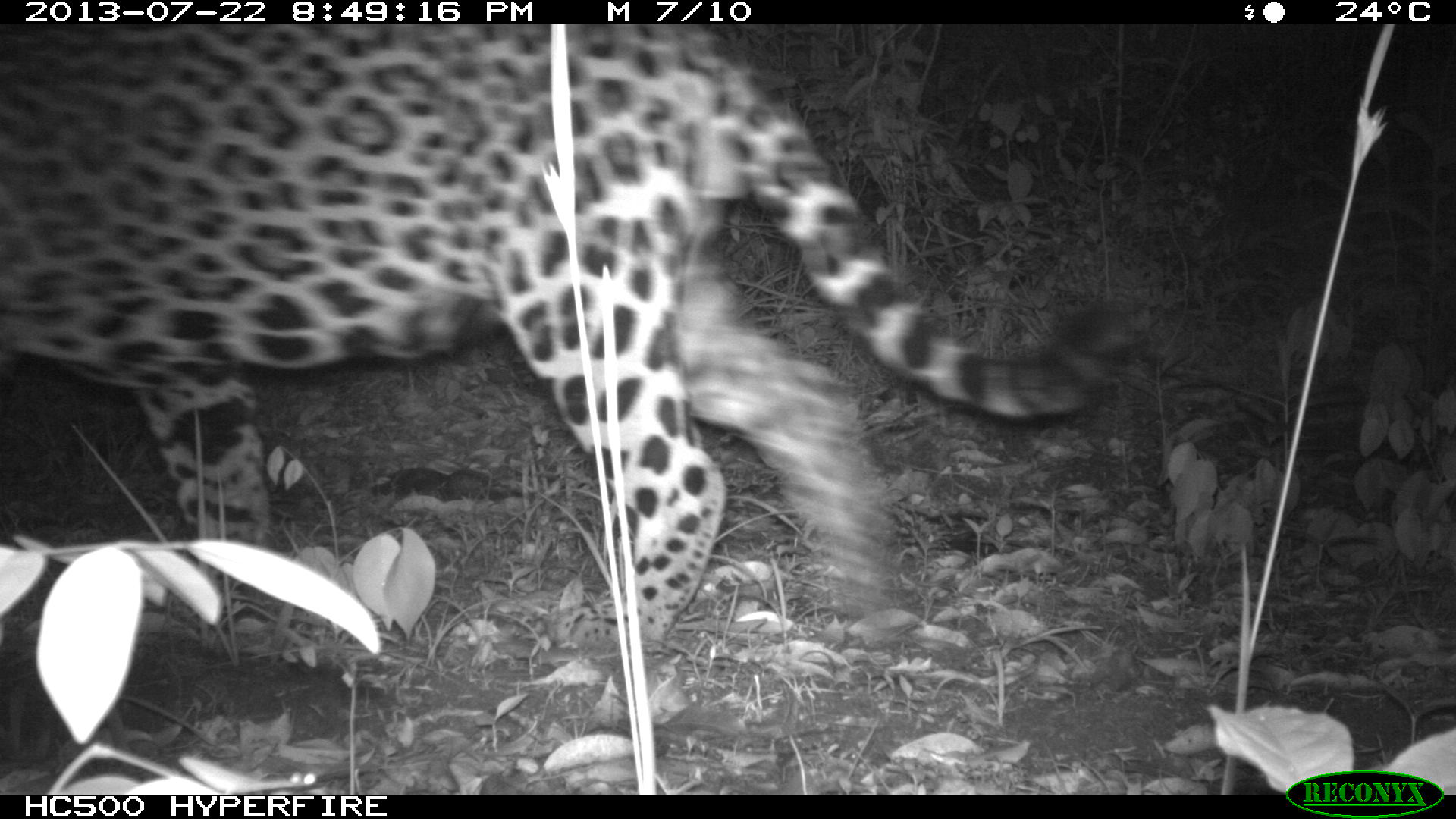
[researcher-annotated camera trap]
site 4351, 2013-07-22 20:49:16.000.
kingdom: Animalia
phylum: Chordata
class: Mammalia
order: Carnivora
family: Felidae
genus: Panthera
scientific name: Panthera onca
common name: jaguar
Panthera onca (jaguar), count 1, sex male.